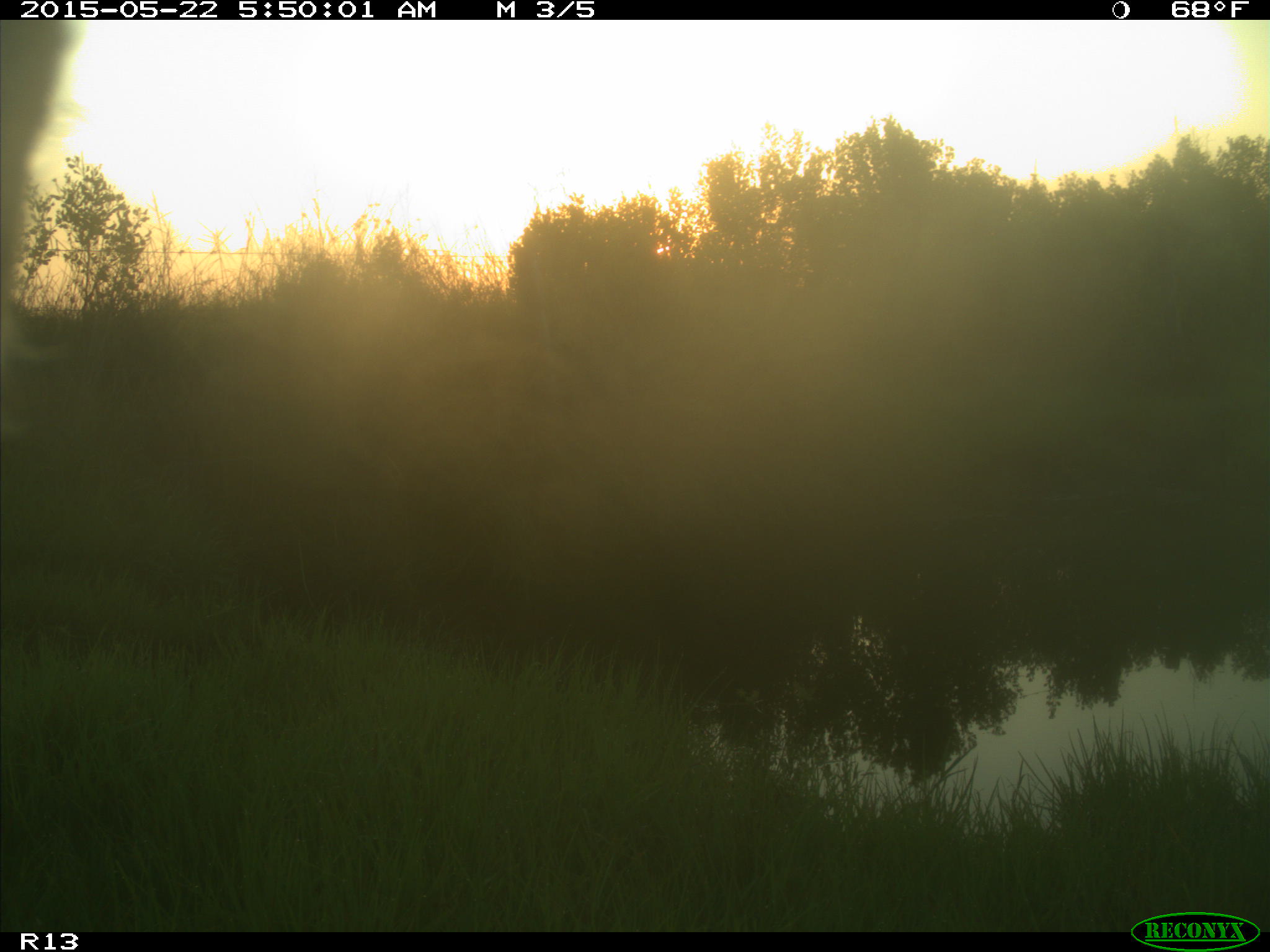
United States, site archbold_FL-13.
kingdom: Animalia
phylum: Chordata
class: Mammalia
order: Artiodactyla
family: Bovidae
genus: Bos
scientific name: Bos taurus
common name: domestic cow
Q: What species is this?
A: Bos taurus (domestic cow).